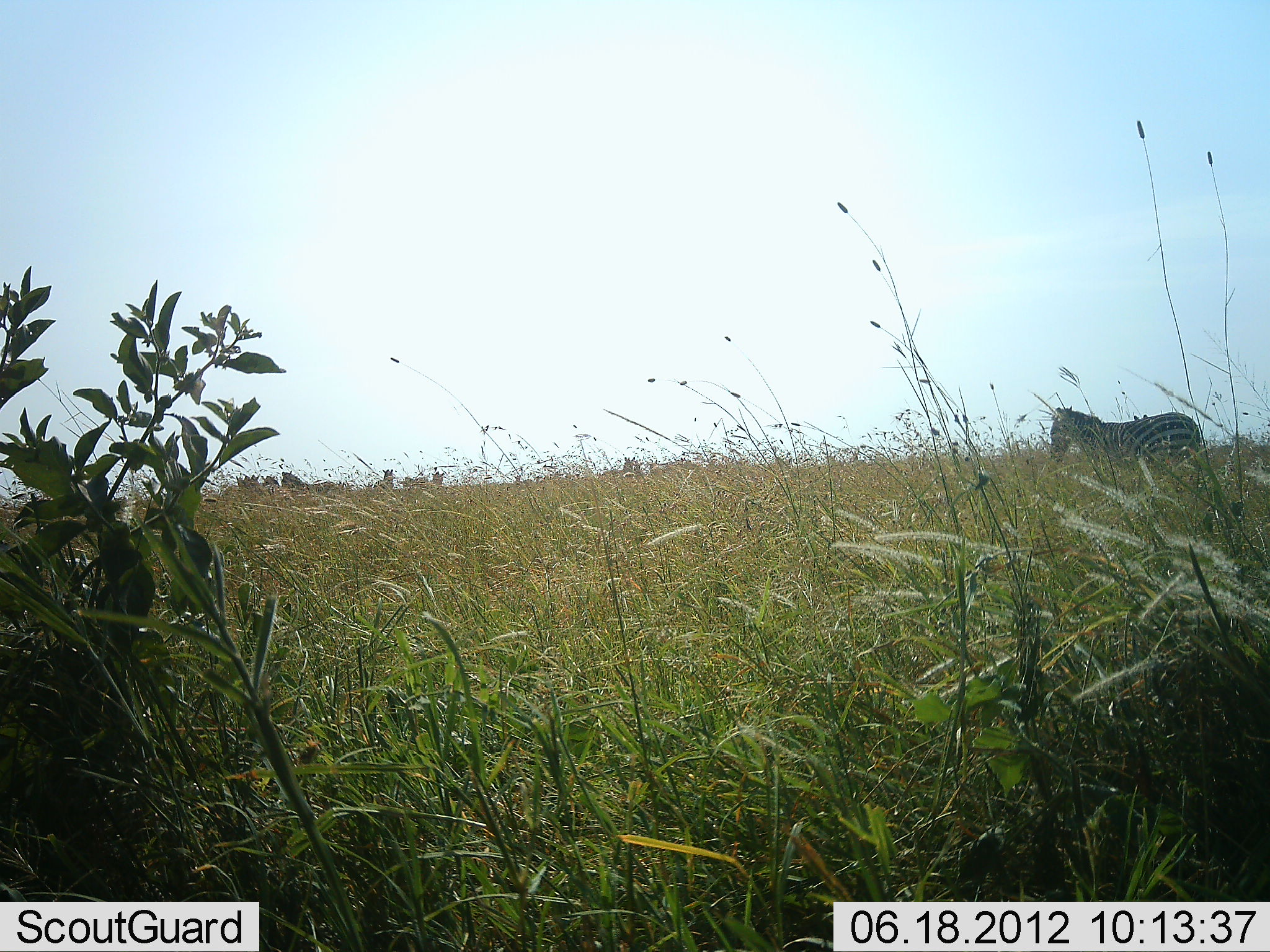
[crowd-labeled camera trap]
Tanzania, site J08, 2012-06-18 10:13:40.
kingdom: Animalia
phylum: Chordata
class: Mammalia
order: Perissodactyla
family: Equidae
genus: Equus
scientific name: Equus quagga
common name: plains zebra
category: zebra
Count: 1.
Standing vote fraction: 100%.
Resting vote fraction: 0%.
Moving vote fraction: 10%.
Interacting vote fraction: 0%.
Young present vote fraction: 0%.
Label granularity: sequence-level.